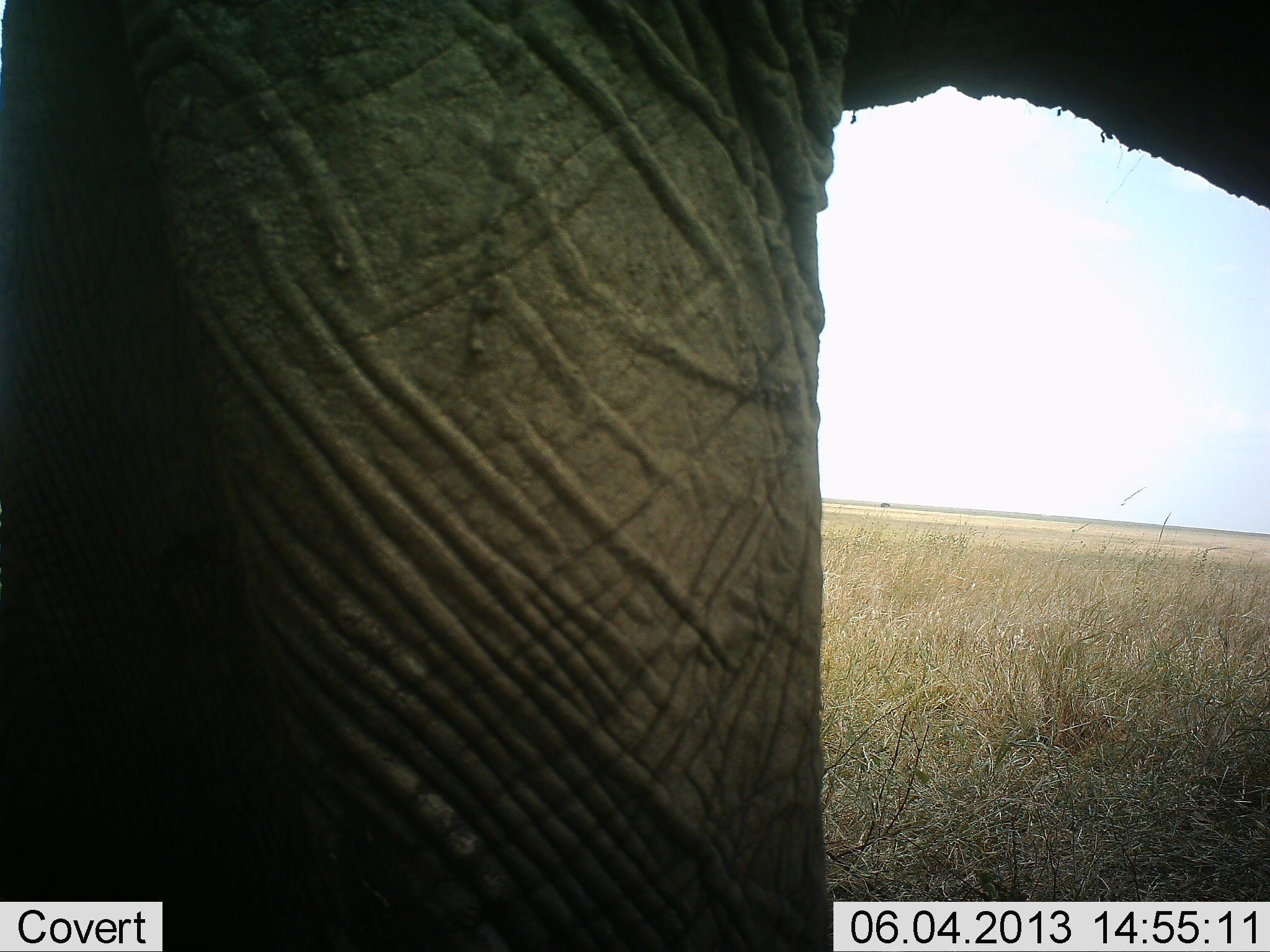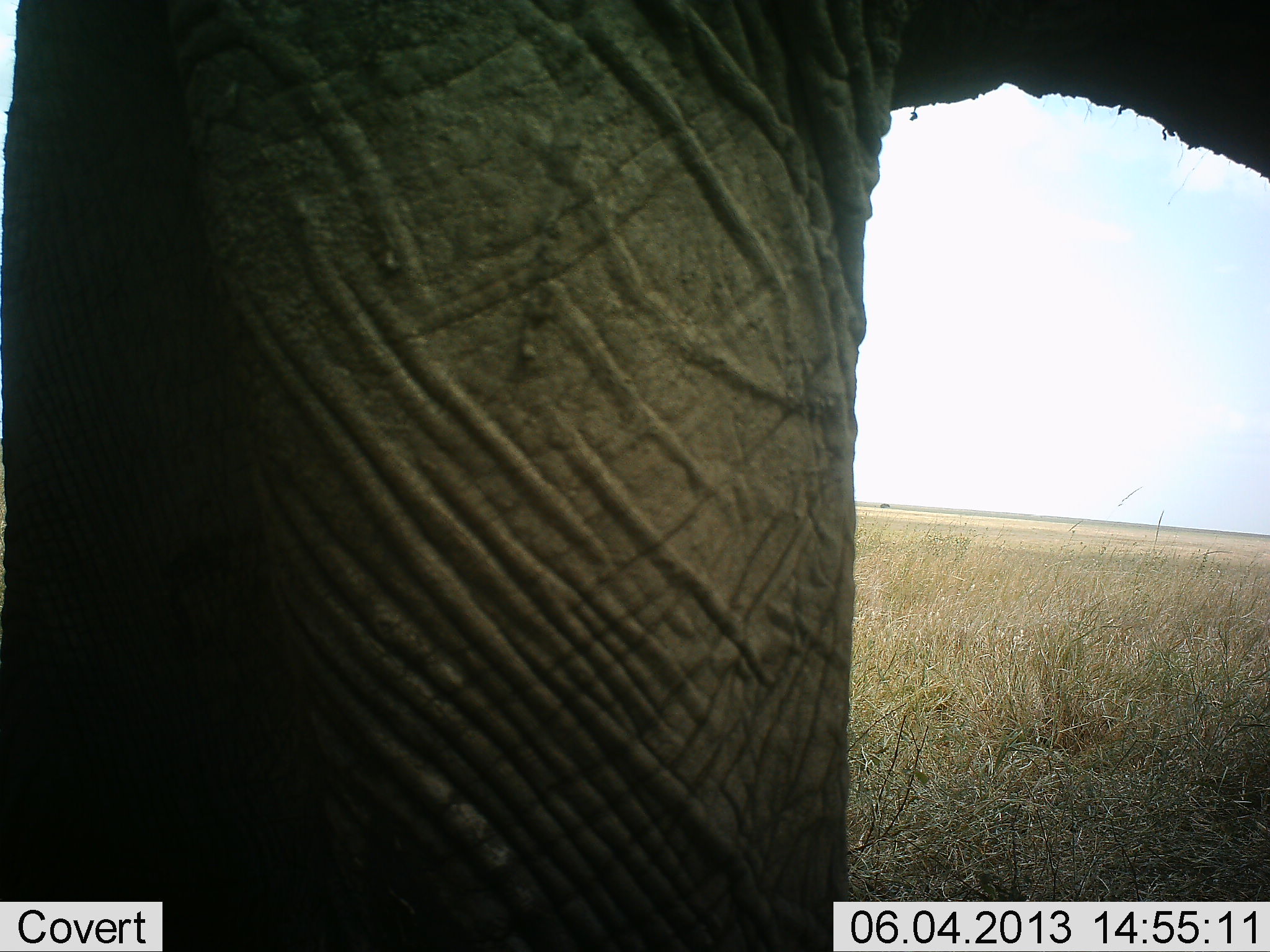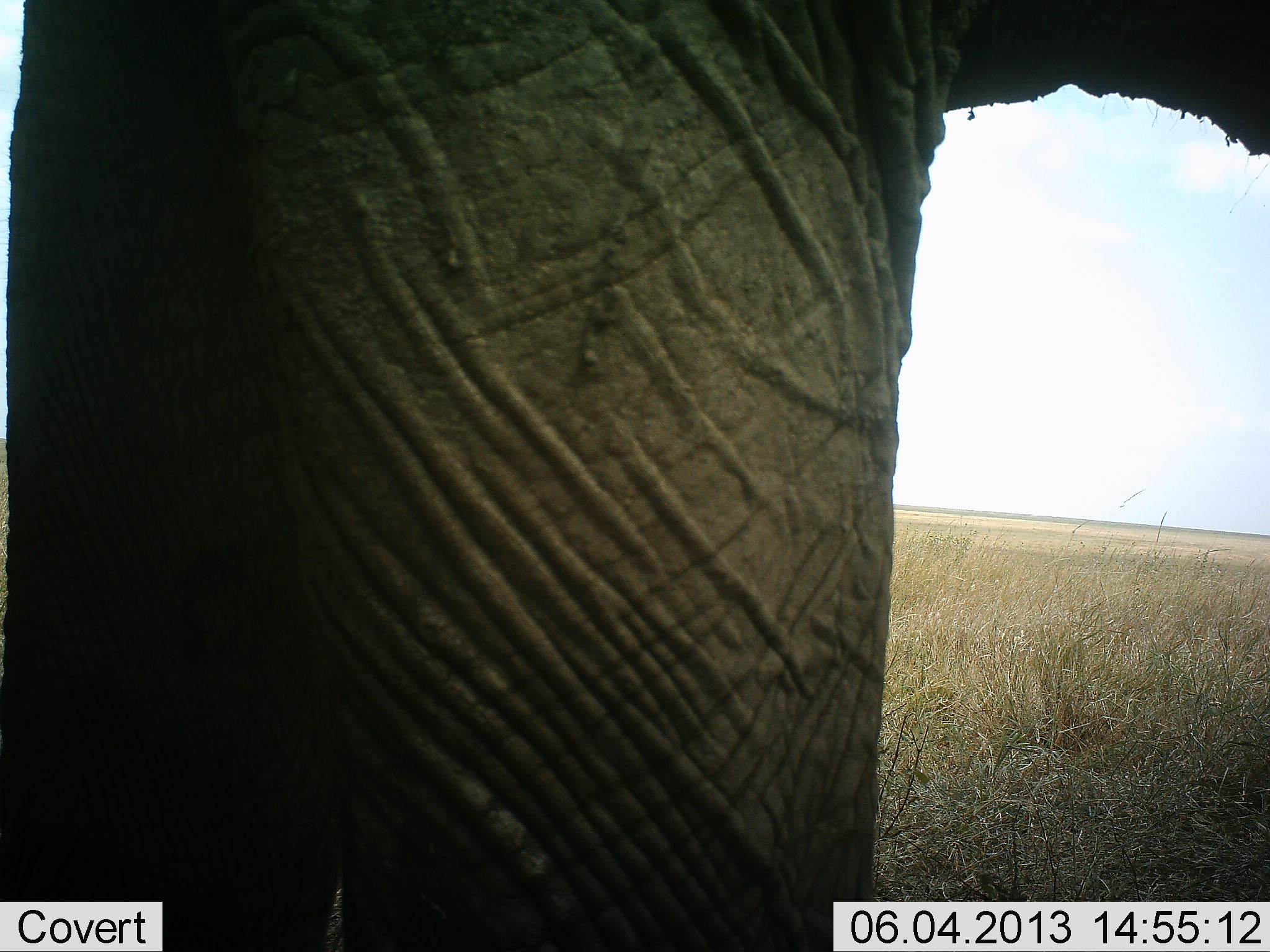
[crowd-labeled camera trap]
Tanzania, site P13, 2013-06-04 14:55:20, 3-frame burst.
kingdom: Animalia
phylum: Chordata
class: Mammalia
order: Proboscidea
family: Elephantidae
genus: Loxodonta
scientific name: Loxodonta africana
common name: african bush elephant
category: elephant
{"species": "elephant (african bush elephant) (Loxodonta africana)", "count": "1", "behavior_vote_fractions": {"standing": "100%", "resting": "0%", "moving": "0%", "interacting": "0%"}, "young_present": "0%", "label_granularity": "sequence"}